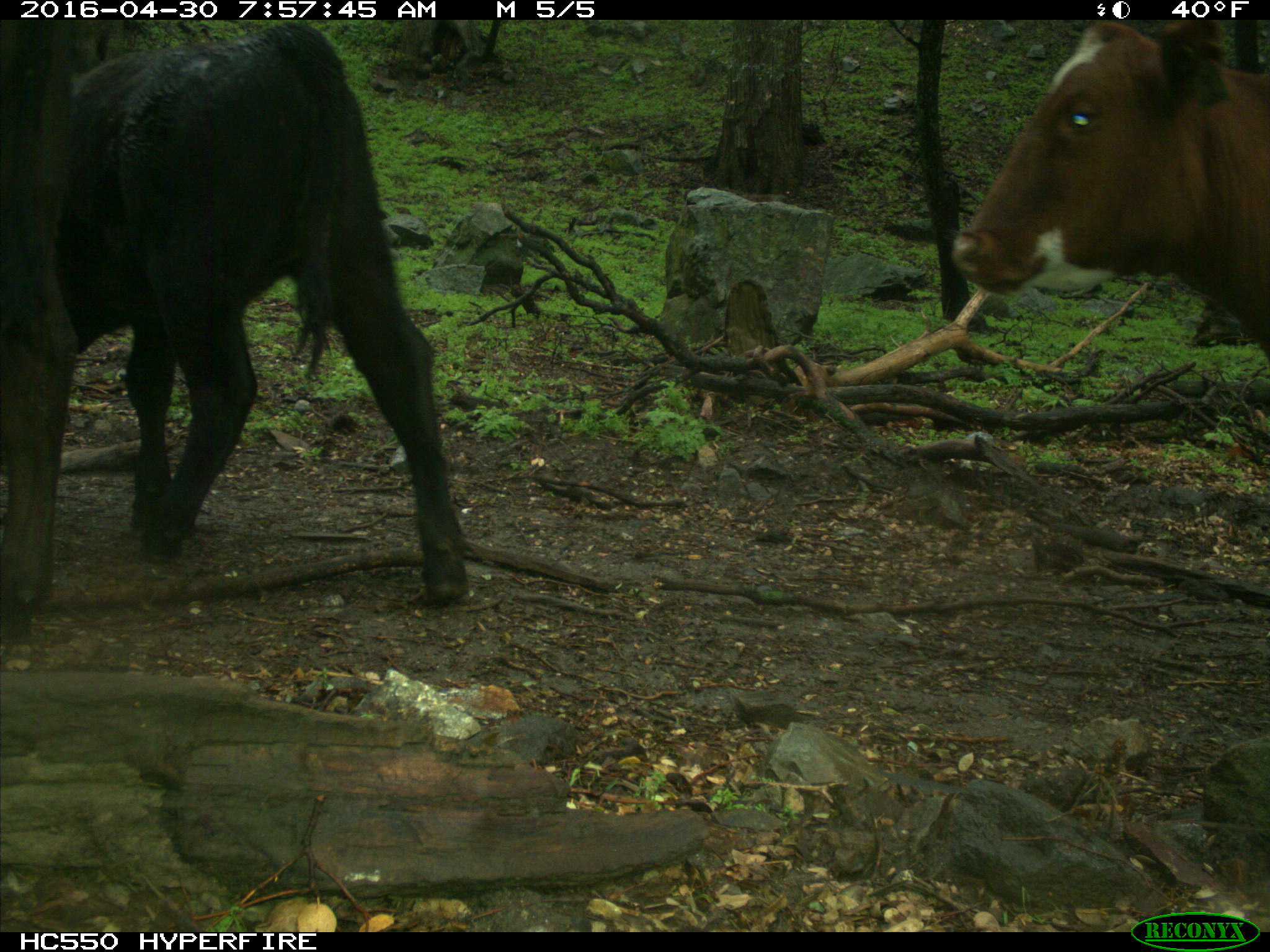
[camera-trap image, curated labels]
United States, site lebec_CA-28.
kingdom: Animalia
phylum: Chordata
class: Mammalia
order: Artiodactyla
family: Bovidae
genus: Bos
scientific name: Bos taurus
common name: domestic cow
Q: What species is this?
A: Bos taurus (domestic cow).